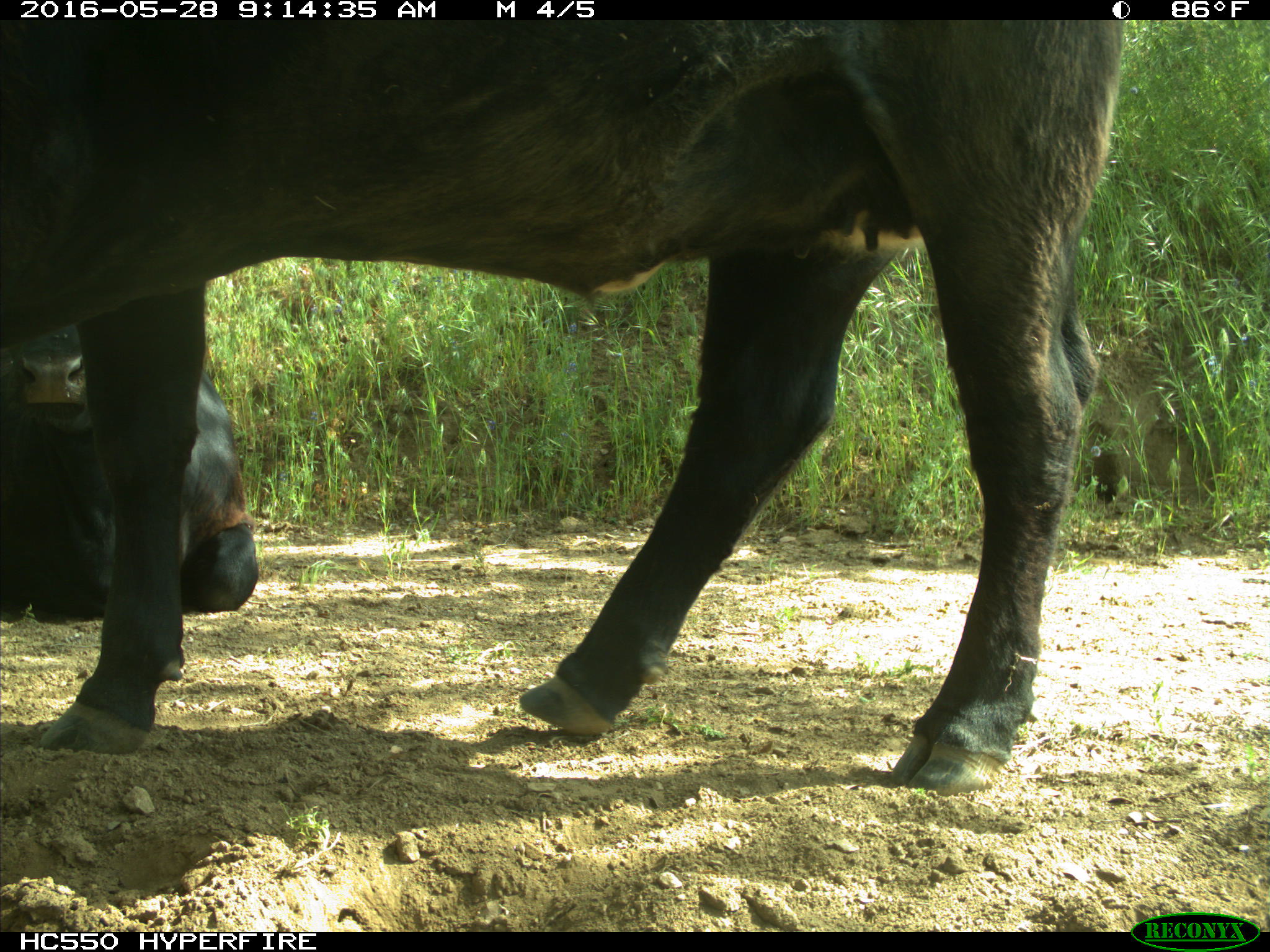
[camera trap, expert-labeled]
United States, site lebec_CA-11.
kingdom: Animalia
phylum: Chordata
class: Mammalia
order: Artiodactyla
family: Bovidae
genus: Bos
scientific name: Bos taurus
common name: domestic cow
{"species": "Bos taurus (domestic cow)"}